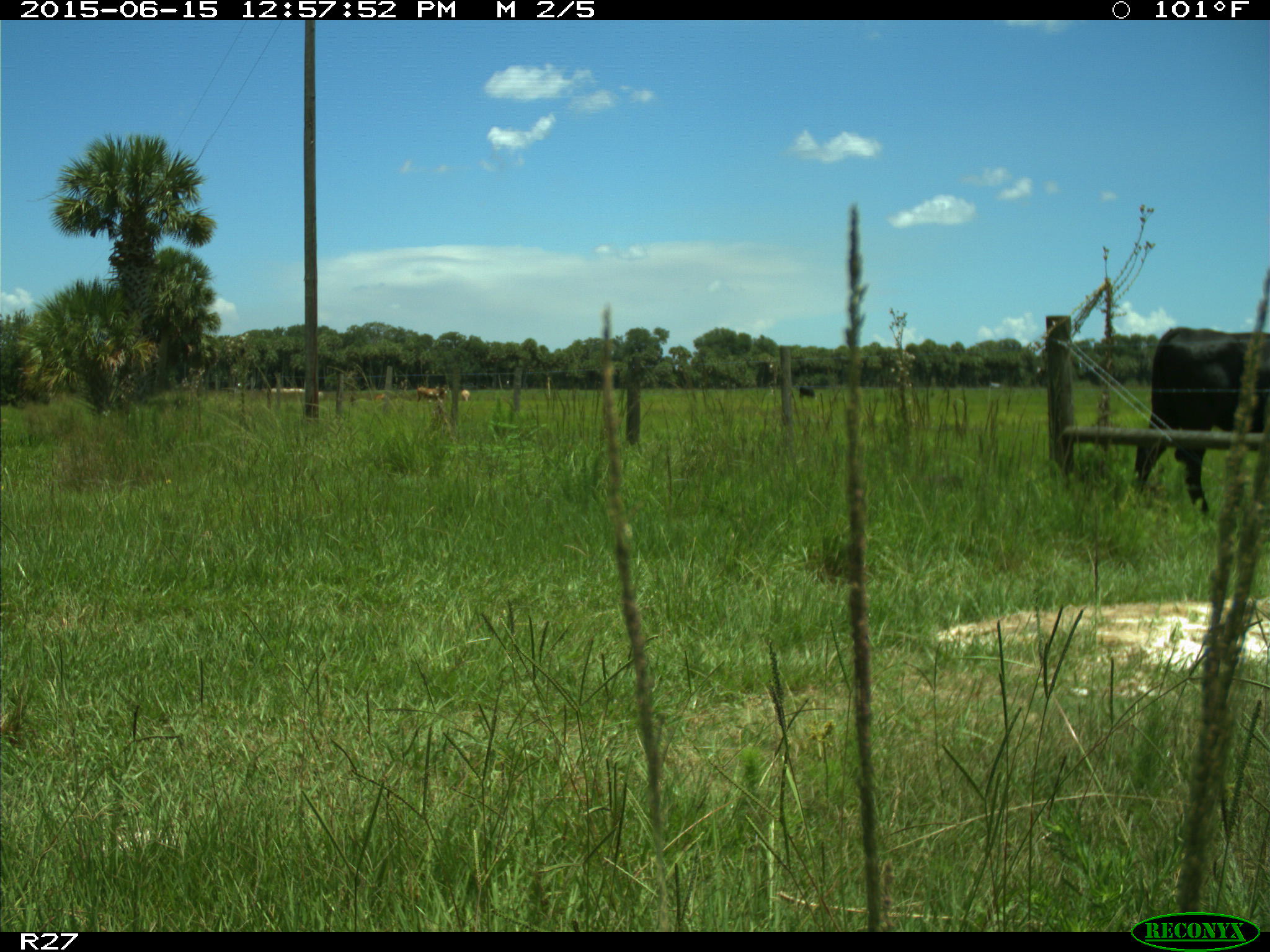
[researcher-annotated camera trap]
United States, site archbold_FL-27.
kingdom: Animalia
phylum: Chordata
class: Mammalia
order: Artiodactyla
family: Bovidae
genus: Bos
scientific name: Bos taurus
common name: domestic cow